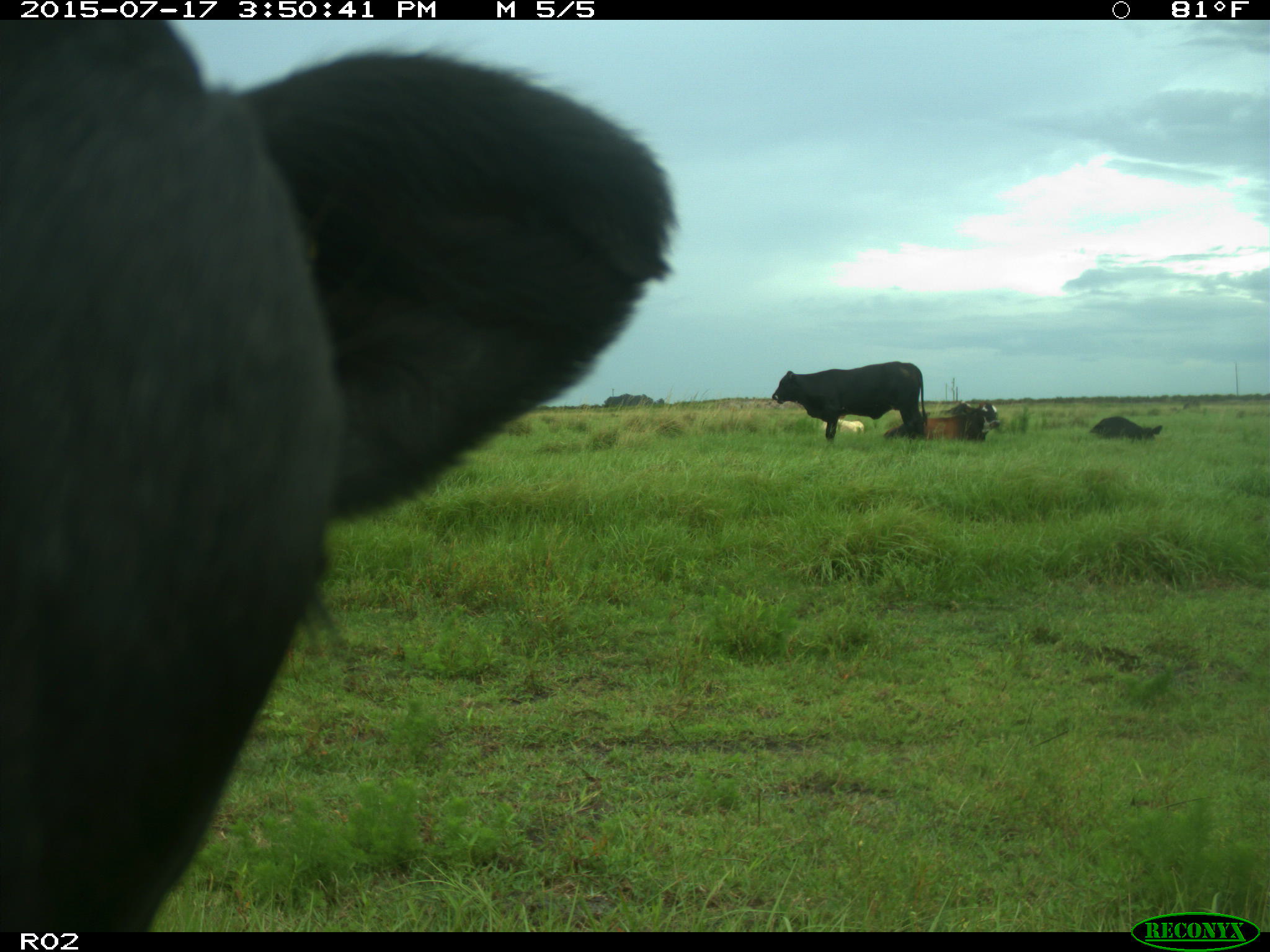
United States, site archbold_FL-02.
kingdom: Animalia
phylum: Chordata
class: Mammalia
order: Artiodactyla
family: Bovidae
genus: Bos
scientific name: Bos taurus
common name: domestic cow